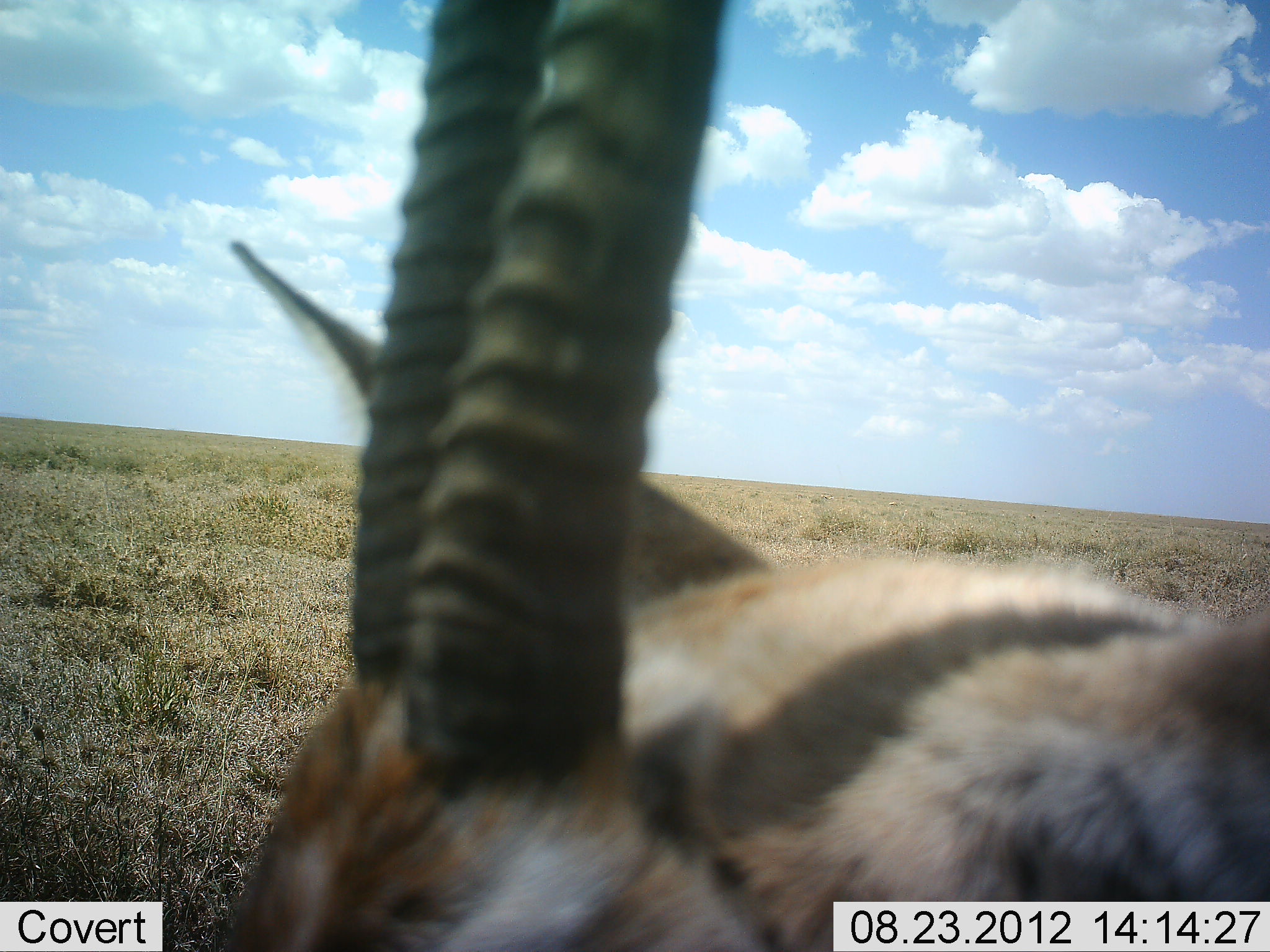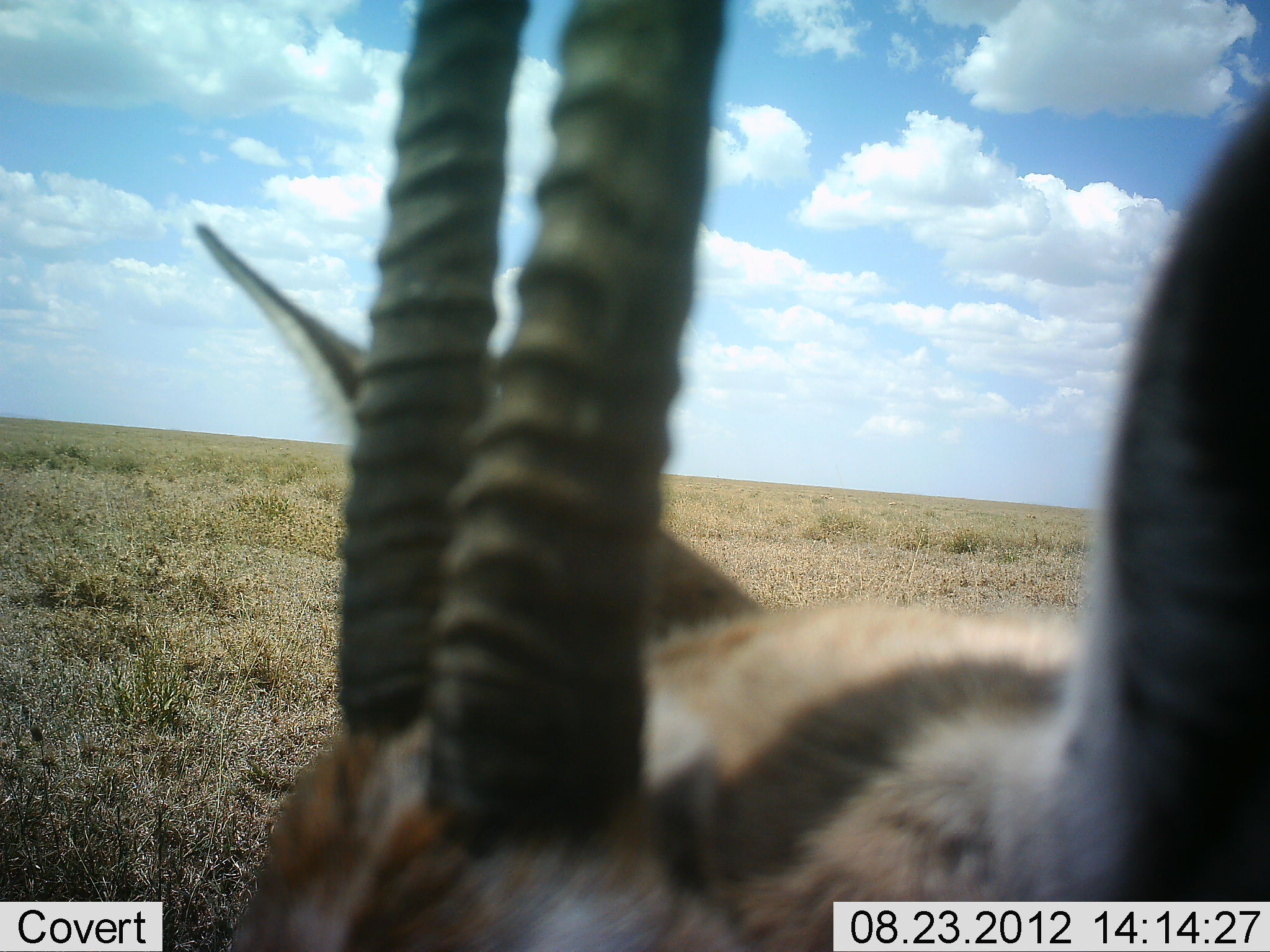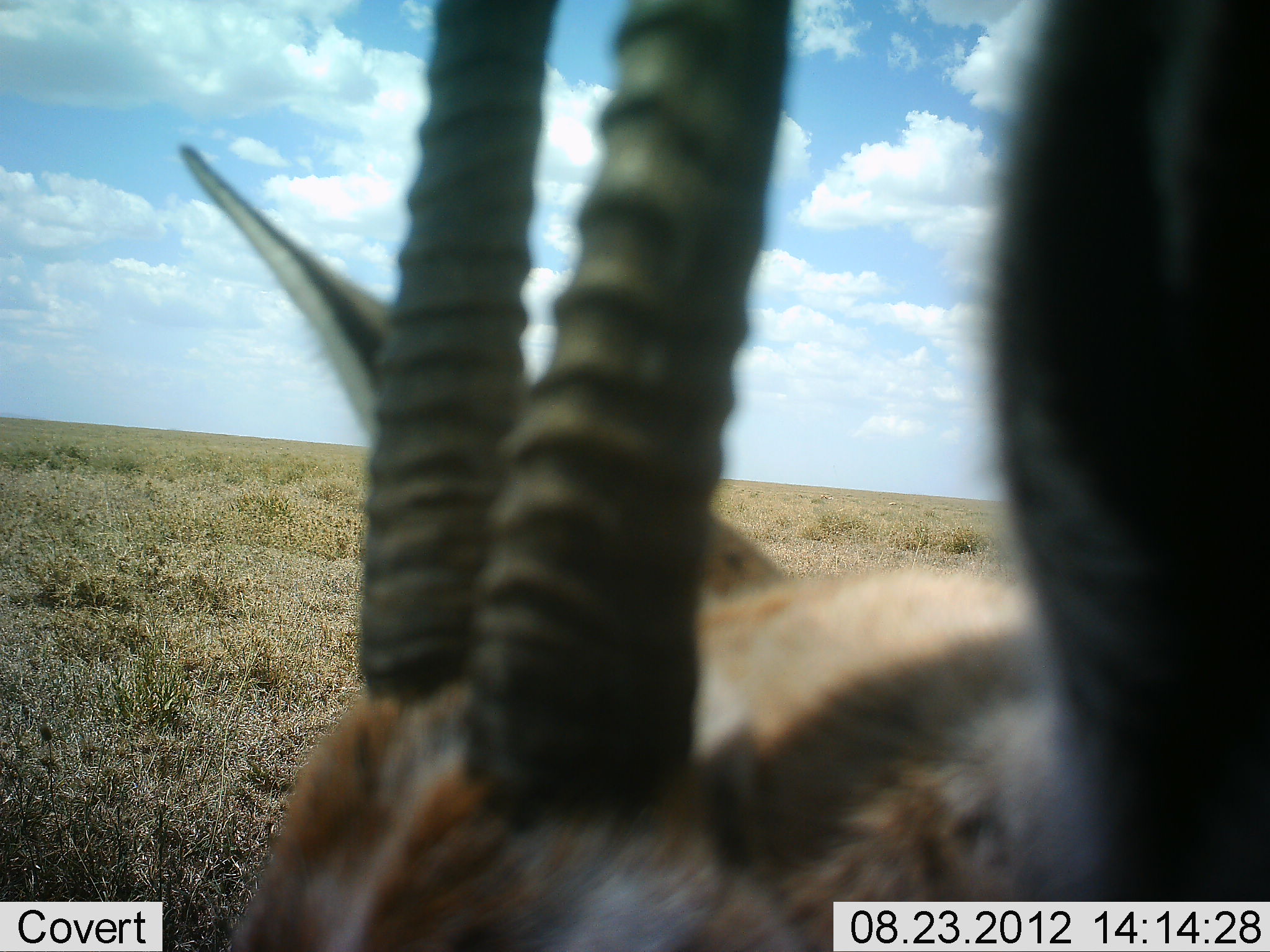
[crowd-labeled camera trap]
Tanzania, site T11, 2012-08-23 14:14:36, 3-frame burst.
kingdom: Animalia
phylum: Chordata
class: Mammalia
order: Artiodactyla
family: Bovidae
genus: Eudorcas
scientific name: Eudorcas thomsonii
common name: thomson's gazelle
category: gazellethomsons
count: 1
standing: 80%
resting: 0%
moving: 0%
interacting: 0%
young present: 0%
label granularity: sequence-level